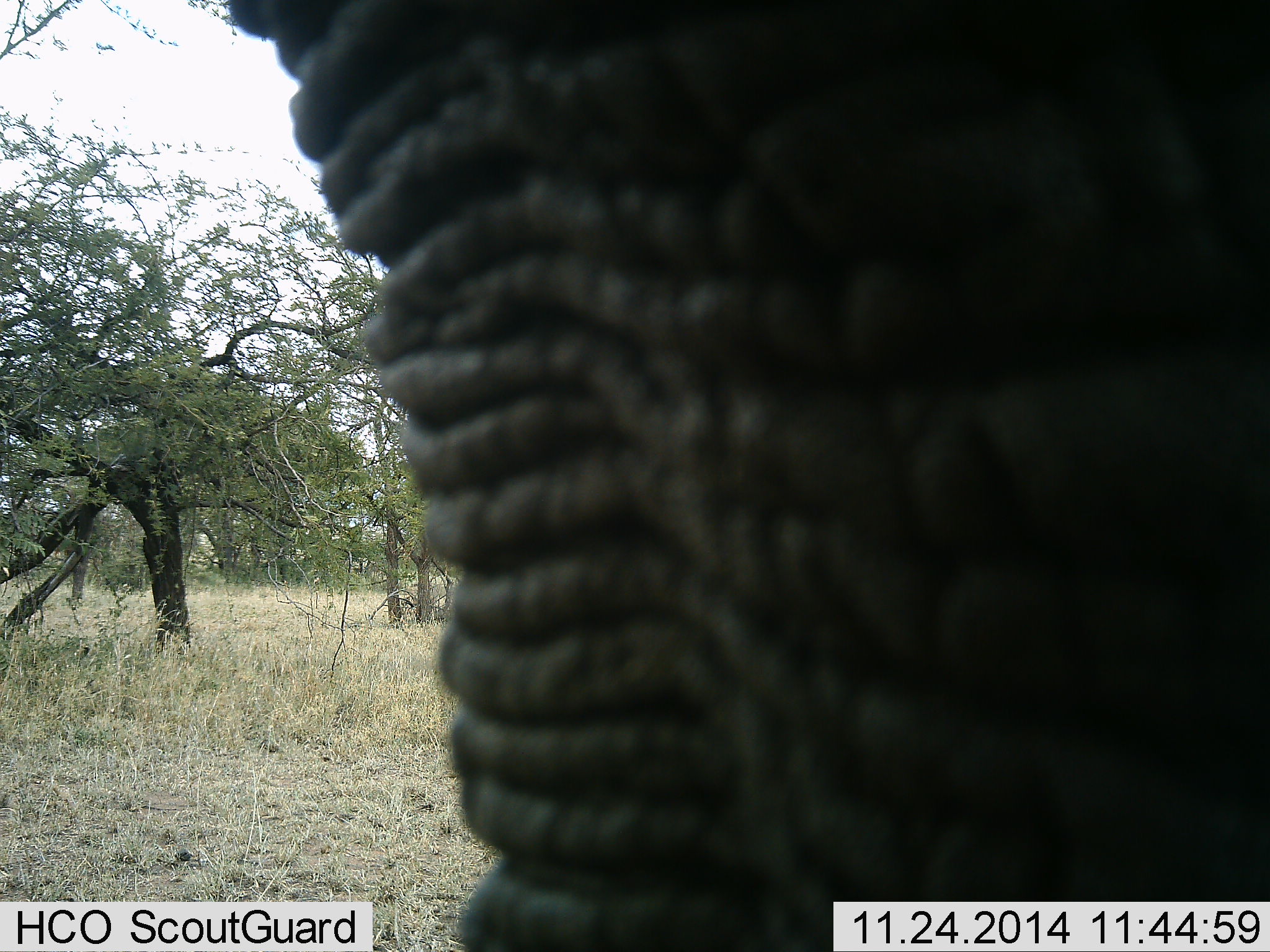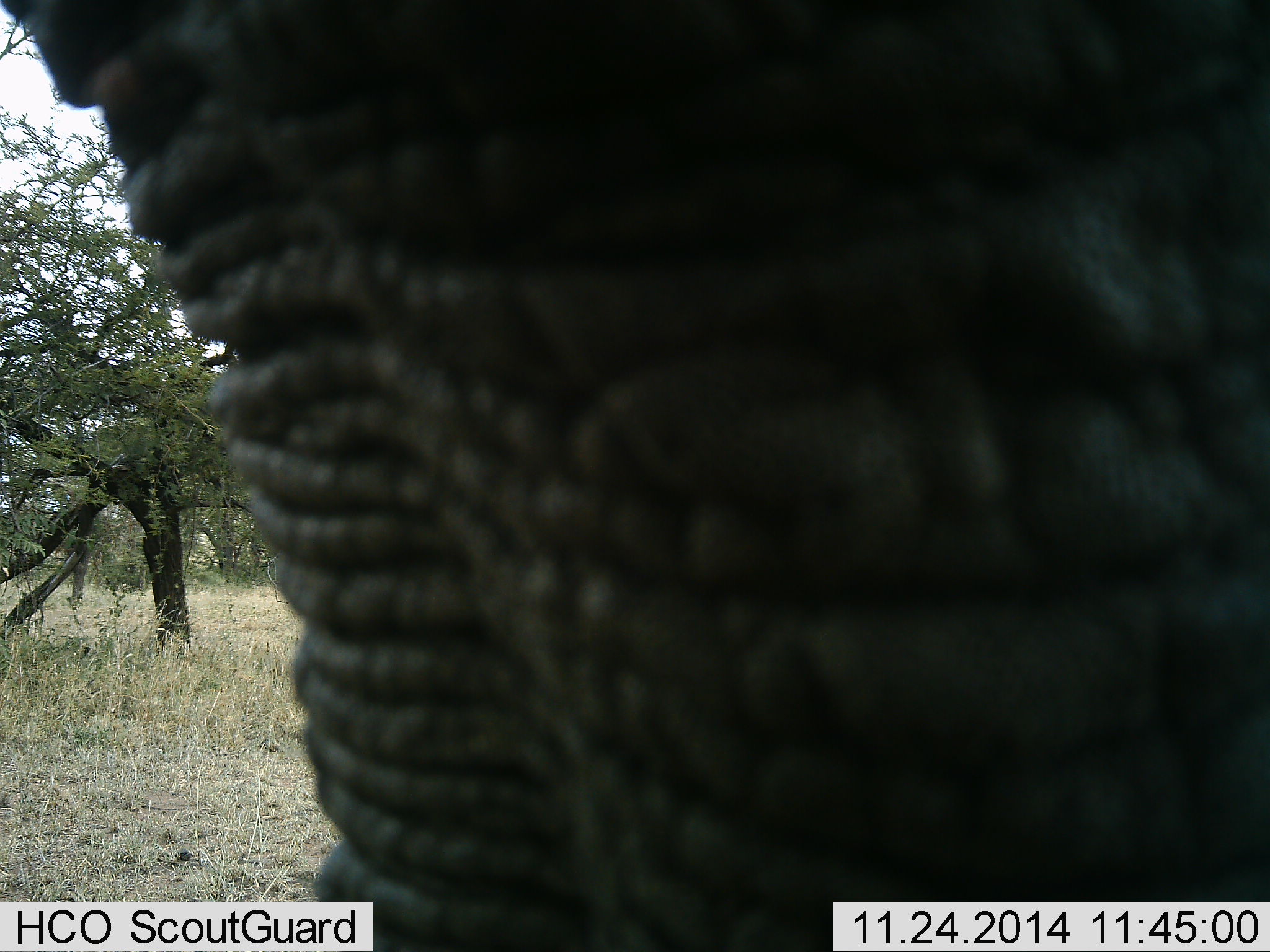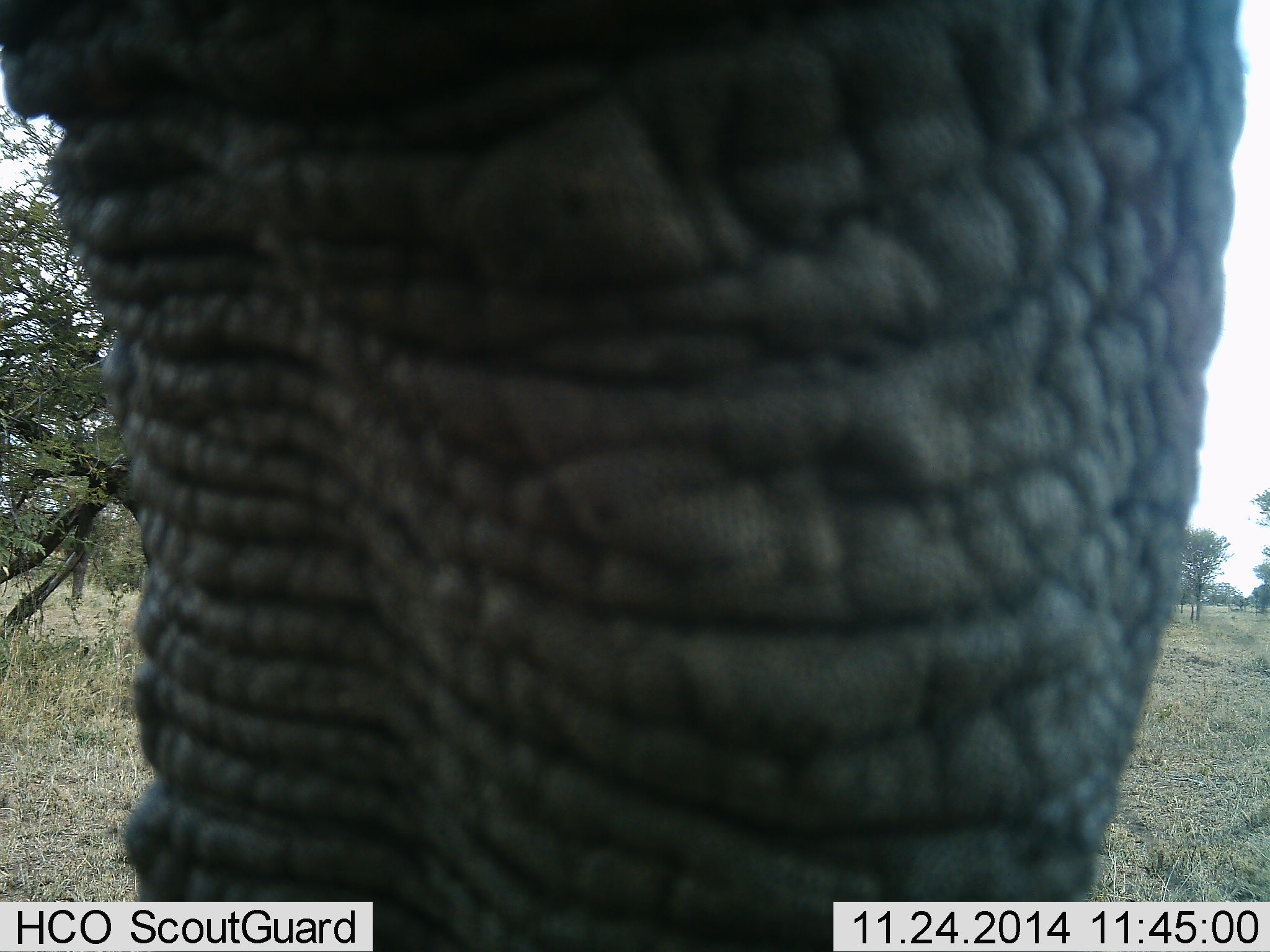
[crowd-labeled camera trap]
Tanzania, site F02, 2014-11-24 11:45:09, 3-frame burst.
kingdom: Animalia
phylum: Chordata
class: Mammalia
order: Proboscidea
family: Elephantidae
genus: Loxodonta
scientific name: Loxodonta africana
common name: african bush elephant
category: elephant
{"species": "elephant (african bush elephant) (Loxodonta africana)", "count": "1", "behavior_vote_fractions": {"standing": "80%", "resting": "0%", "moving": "20%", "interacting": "0%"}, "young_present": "0%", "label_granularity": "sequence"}